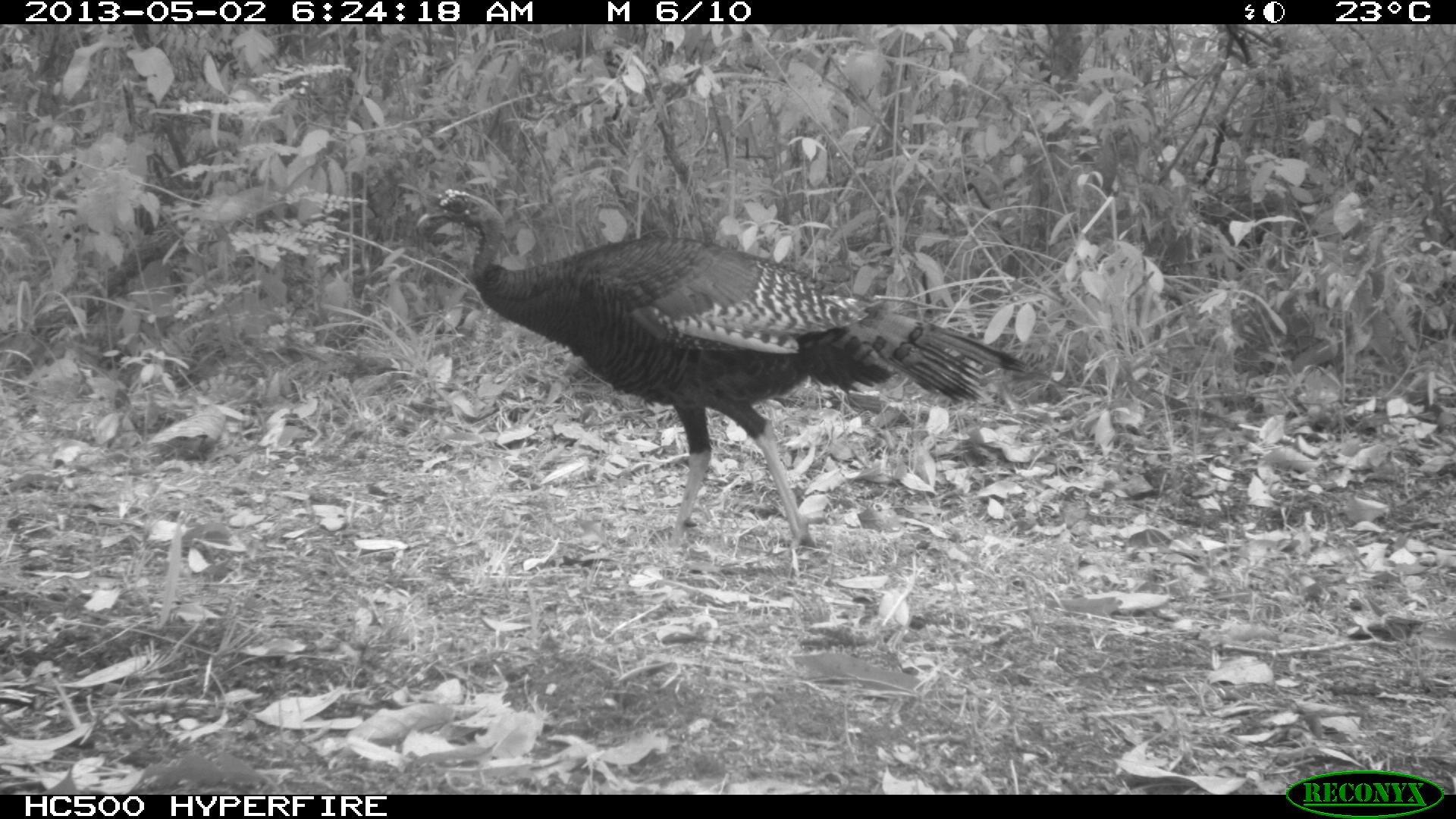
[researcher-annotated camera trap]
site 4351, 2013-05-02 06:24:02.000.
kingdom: Animalia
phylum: Chordata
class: Aves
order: Galliformes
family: Phasianidae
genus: Meleagris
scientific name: Meleagris ocellata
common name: ocellated turkey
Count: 1.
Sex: female.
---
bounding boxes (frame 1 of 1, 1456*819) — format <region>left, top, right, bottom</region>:
meleagris ocellata: <region>414, 189, 1027, 556</region>